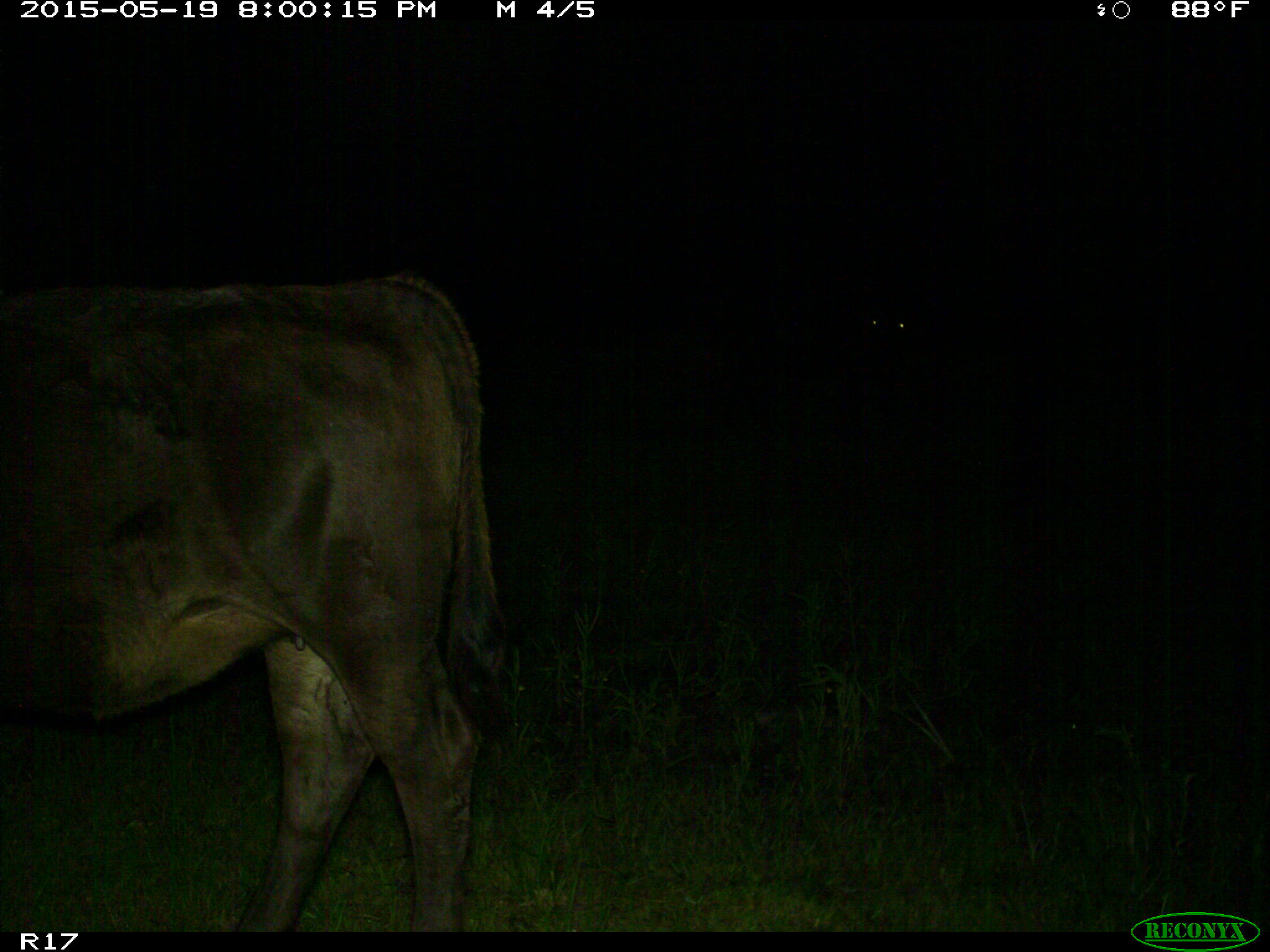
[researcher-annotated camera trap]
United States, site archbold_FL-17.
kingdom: Animalia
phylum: Chordata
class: Mammalia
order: Artiodactyla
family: Bovidae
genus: Bos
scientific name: Bos taurus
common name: domestic cow